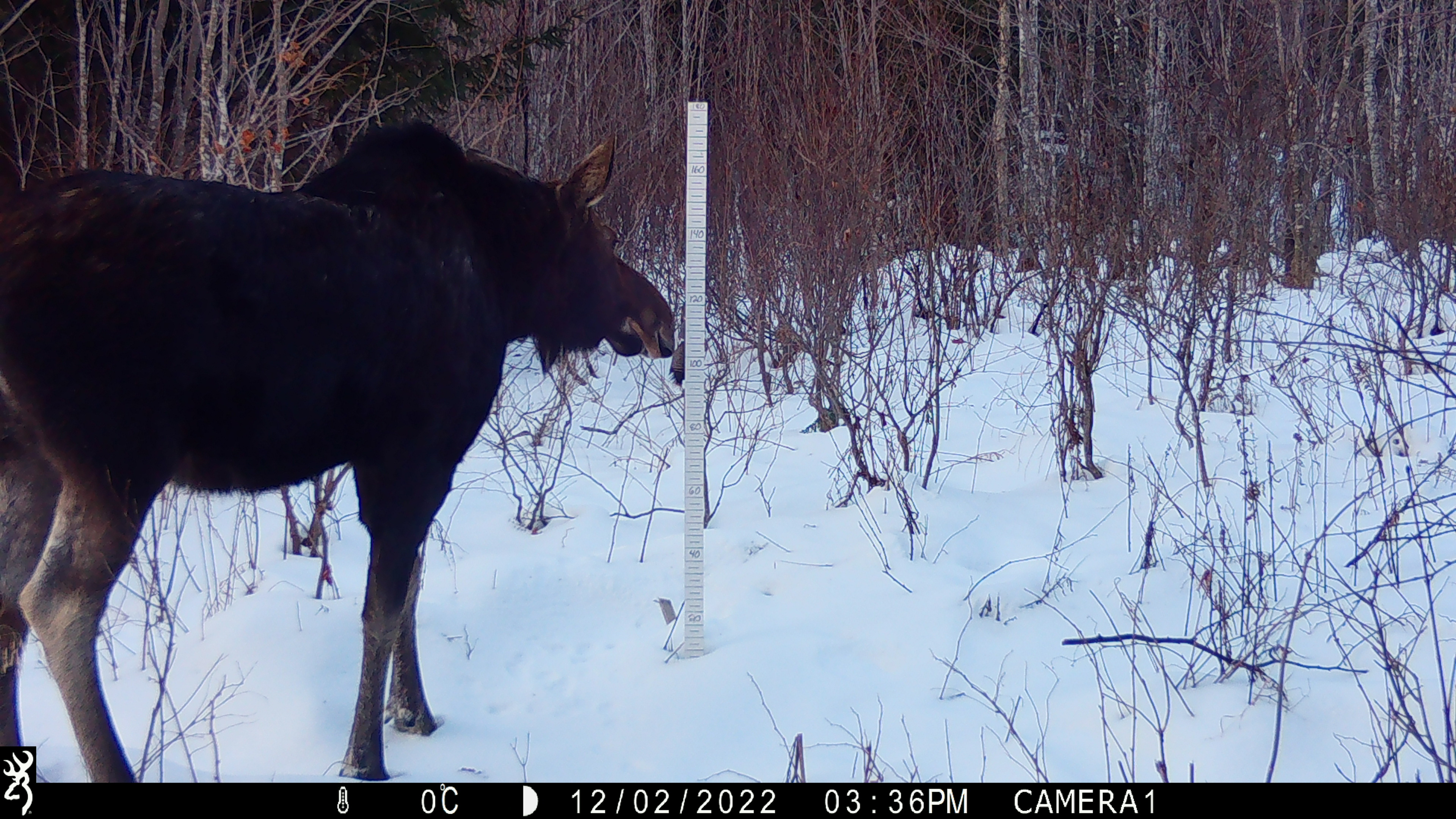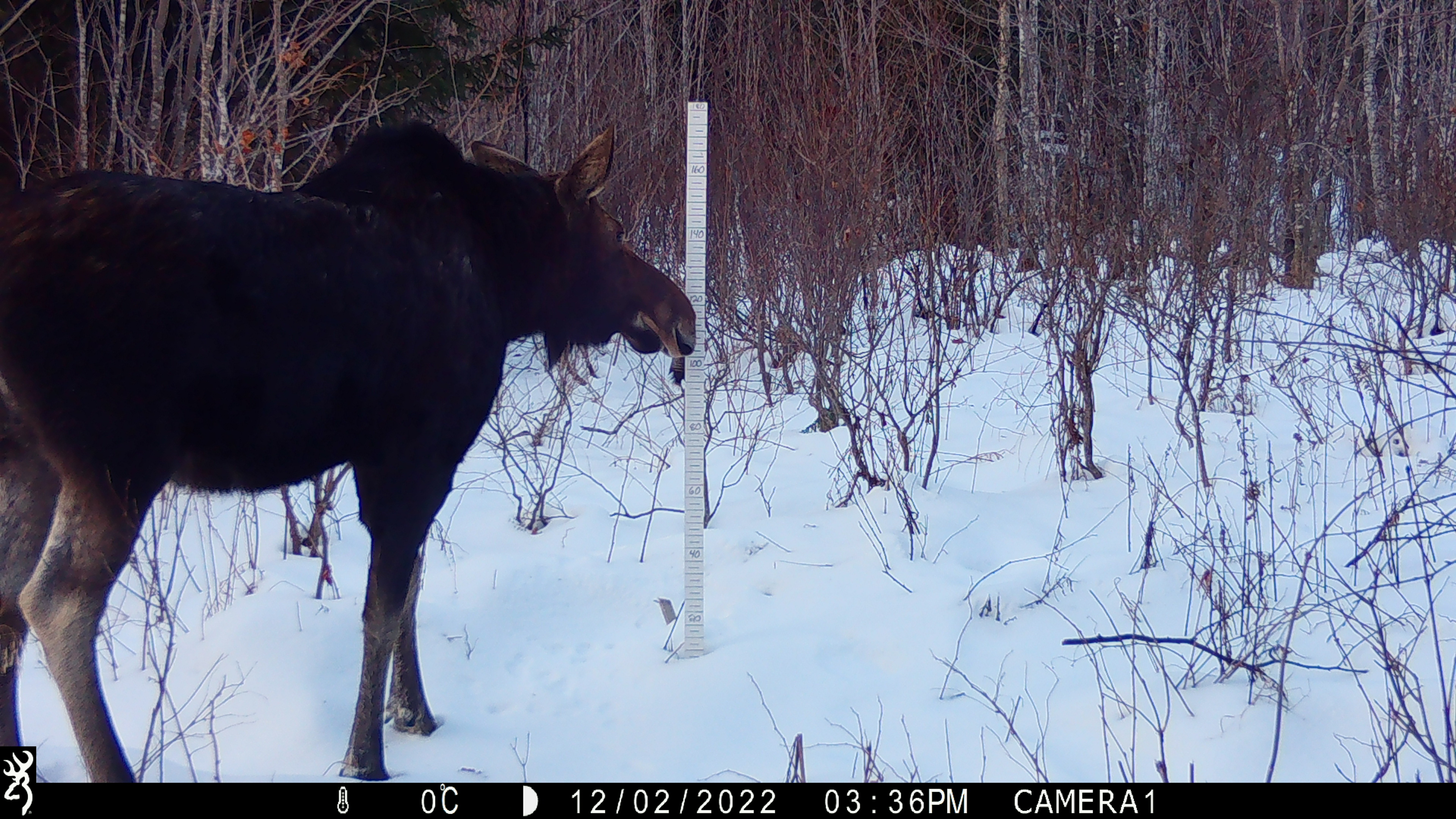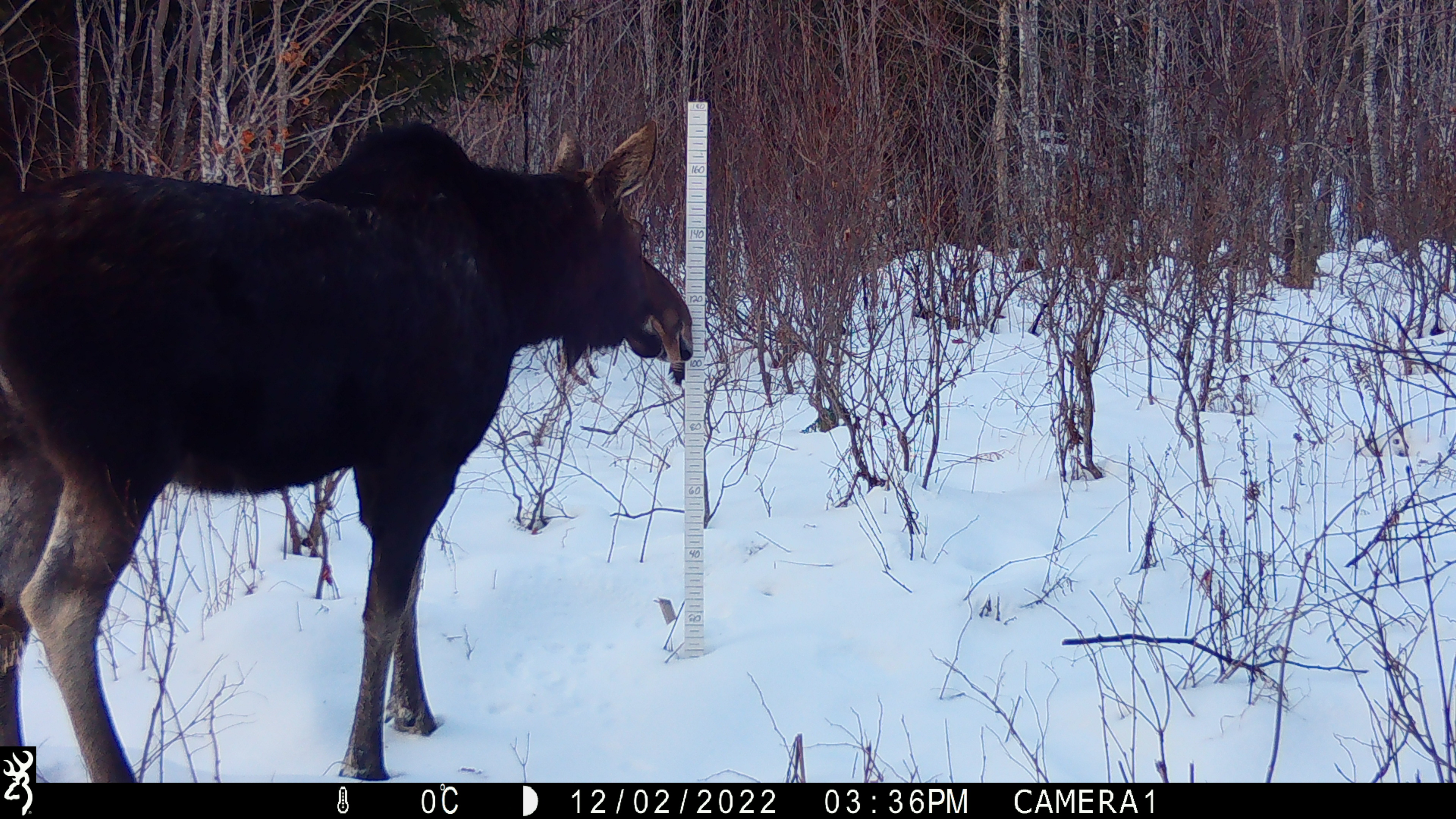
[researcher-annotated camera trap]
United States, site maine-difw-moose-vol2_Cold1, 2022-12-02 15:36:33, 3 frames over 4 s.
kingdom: Animalia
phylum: Chordata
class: Mammalia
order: Artiodactyla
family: Cervidae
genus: Alces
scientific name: Alces alces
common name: moose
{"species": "moose (Alces alces)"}